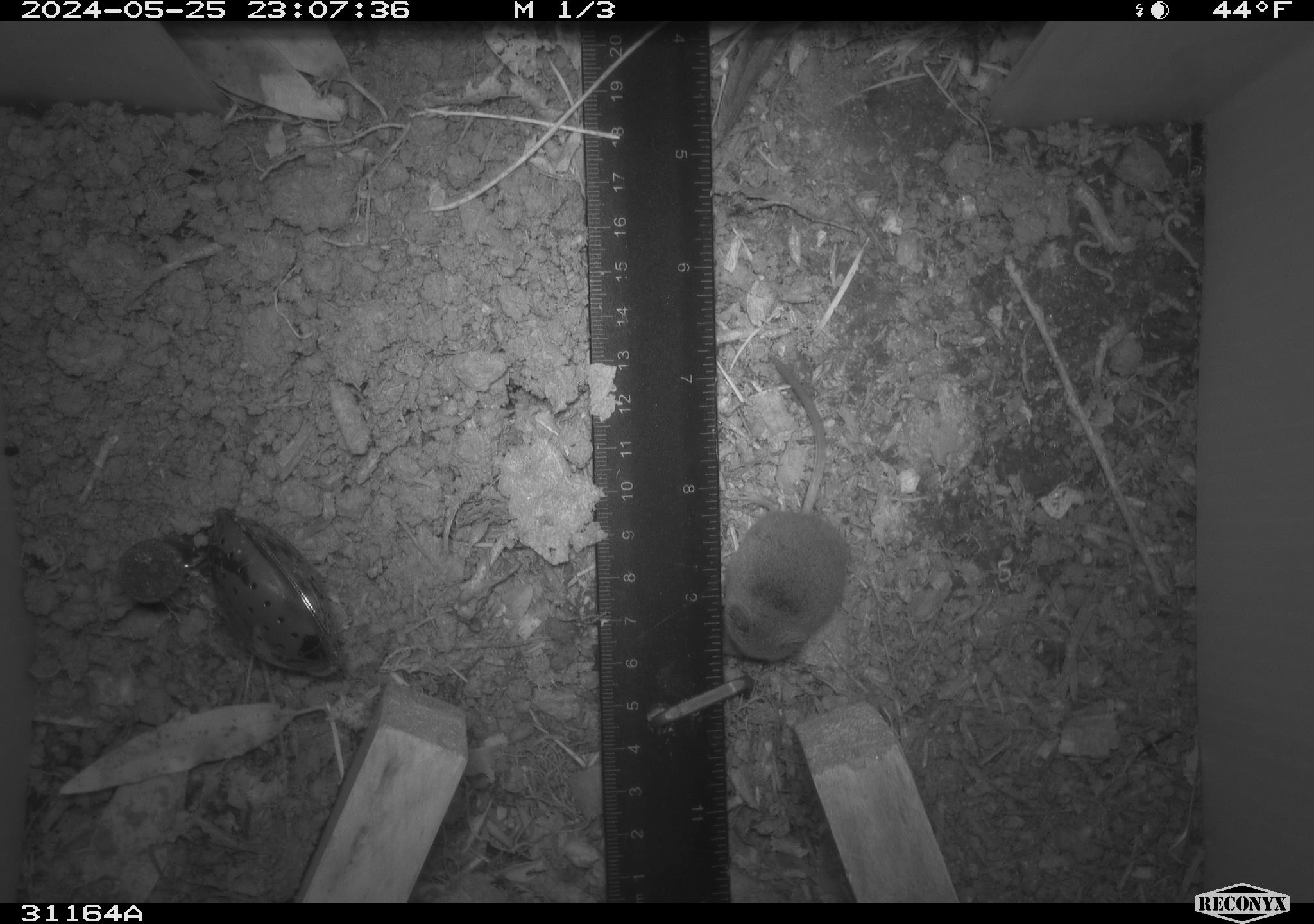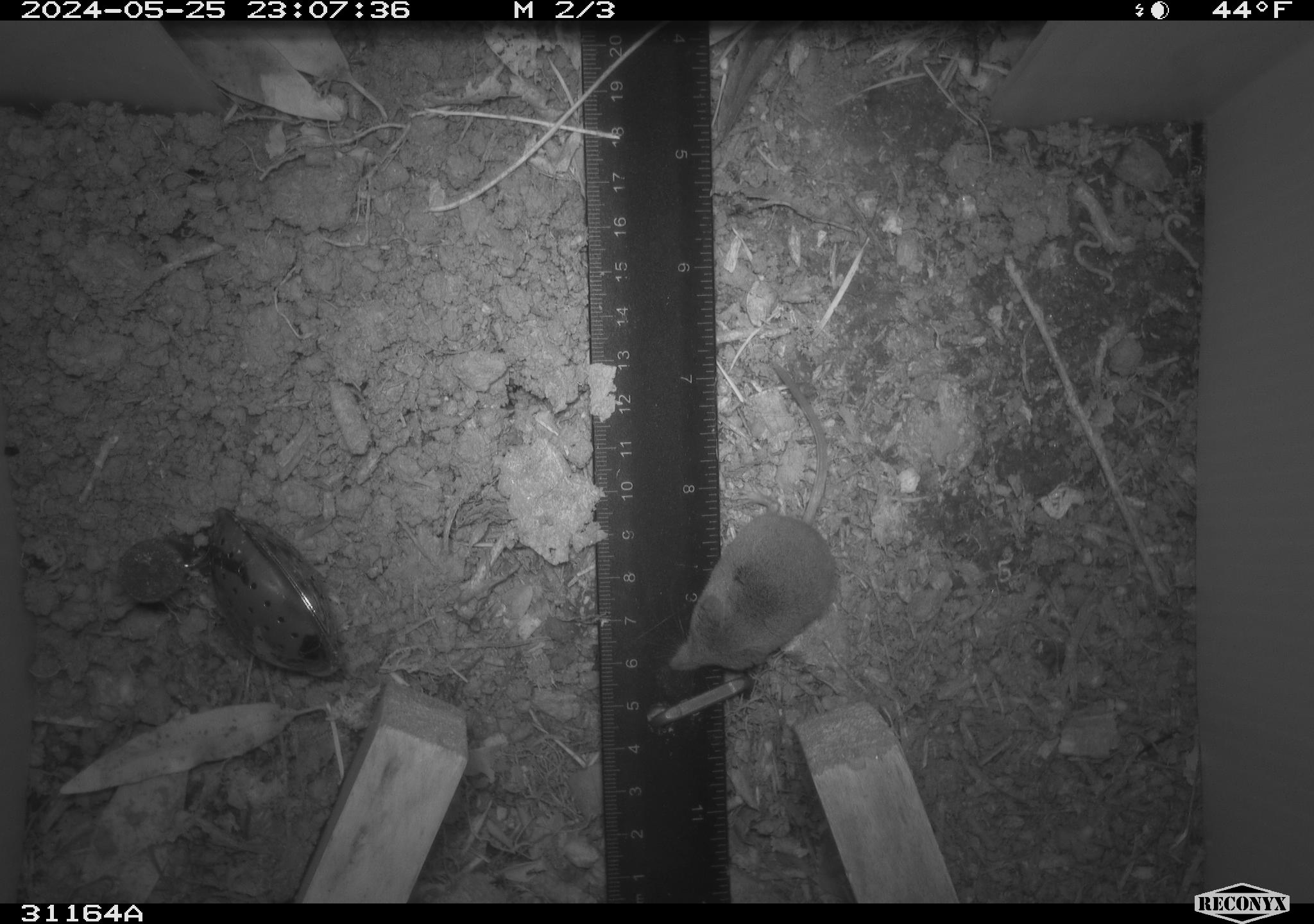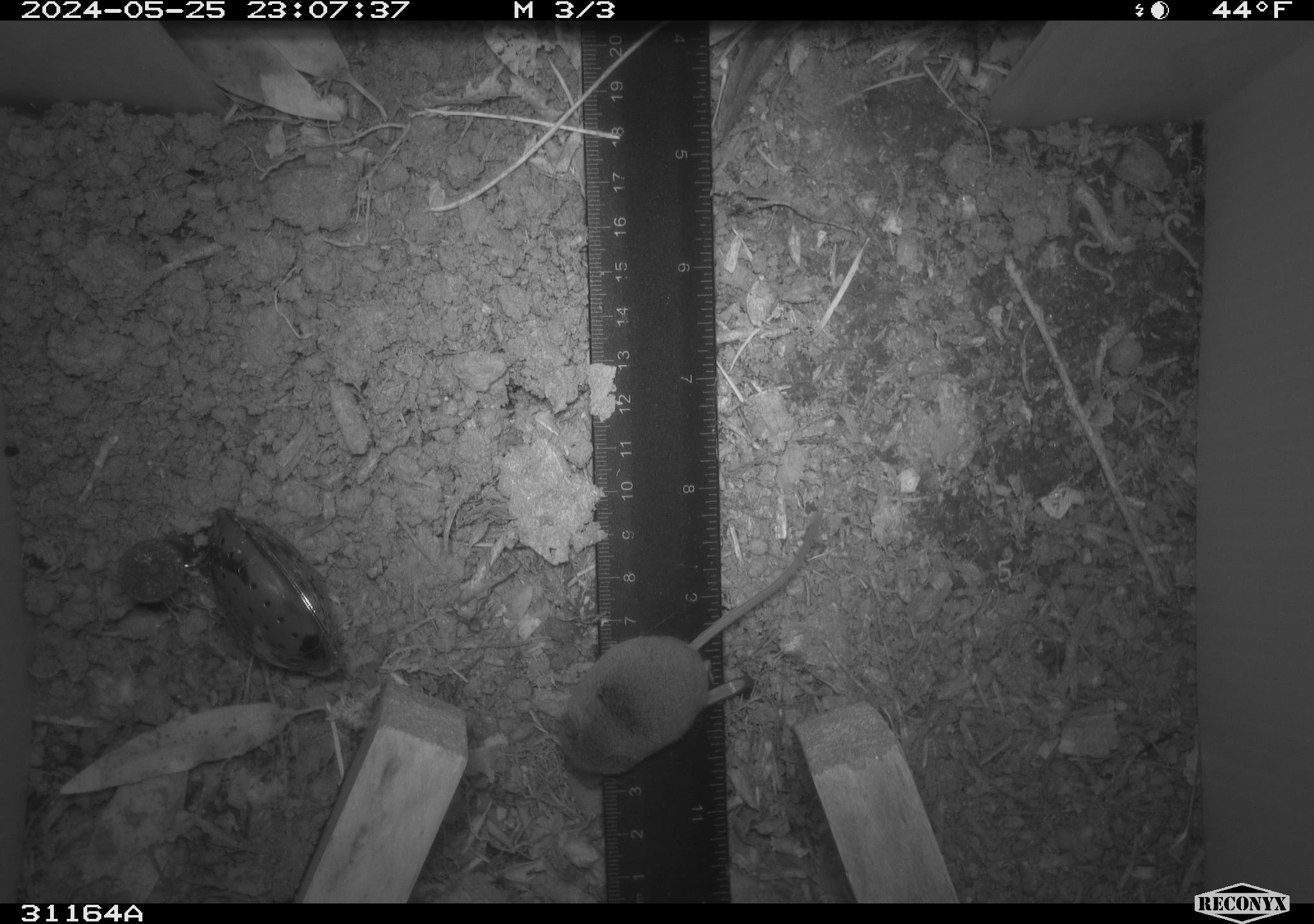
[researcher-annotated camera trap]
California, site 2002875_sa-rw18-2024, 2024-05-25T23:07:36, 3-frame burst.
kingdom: Animalia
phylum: Chordata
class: Mammalia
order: Eulipotyphla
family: Soricidae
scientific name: Soricidae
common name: shrews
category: soricidae family